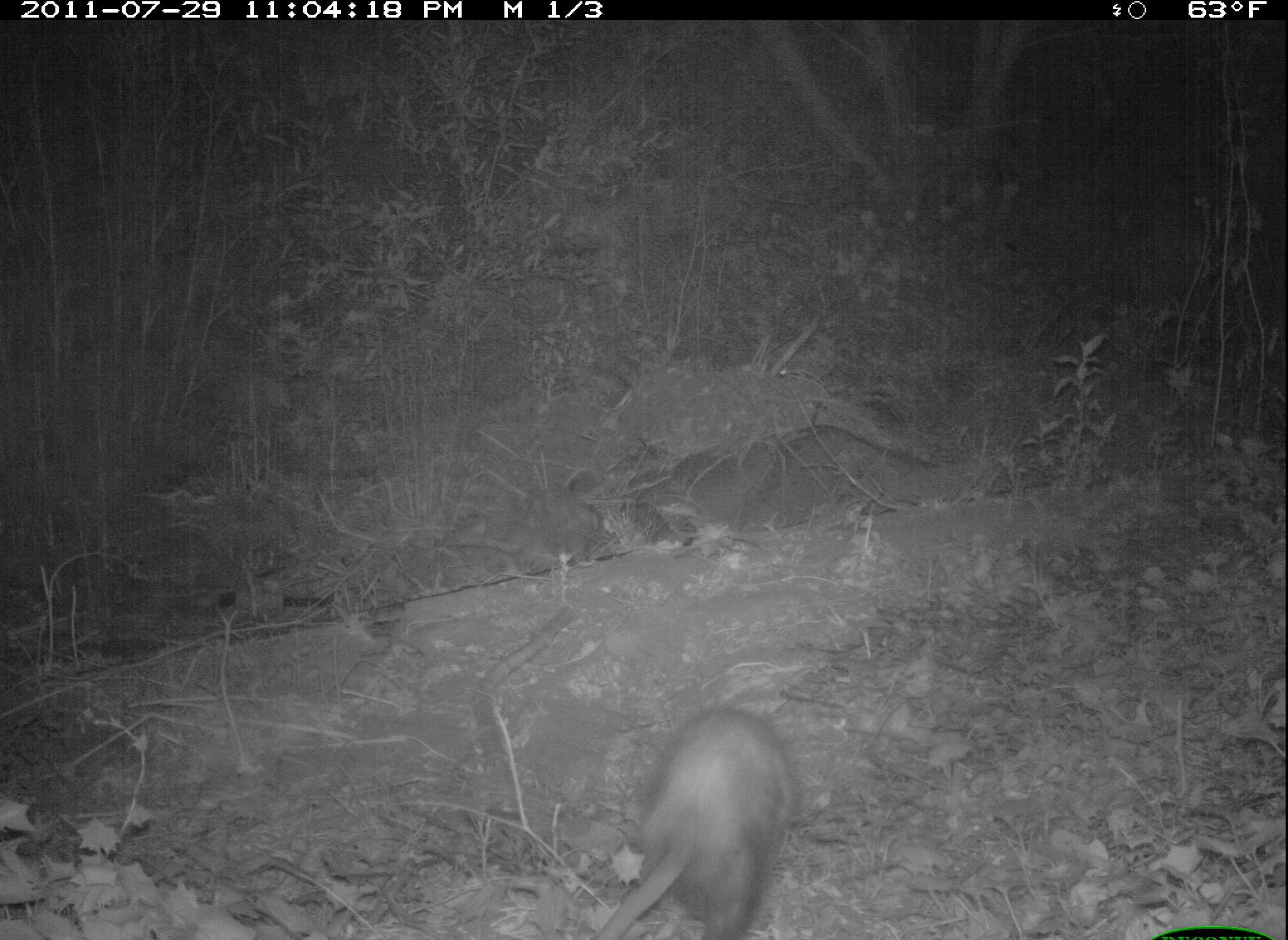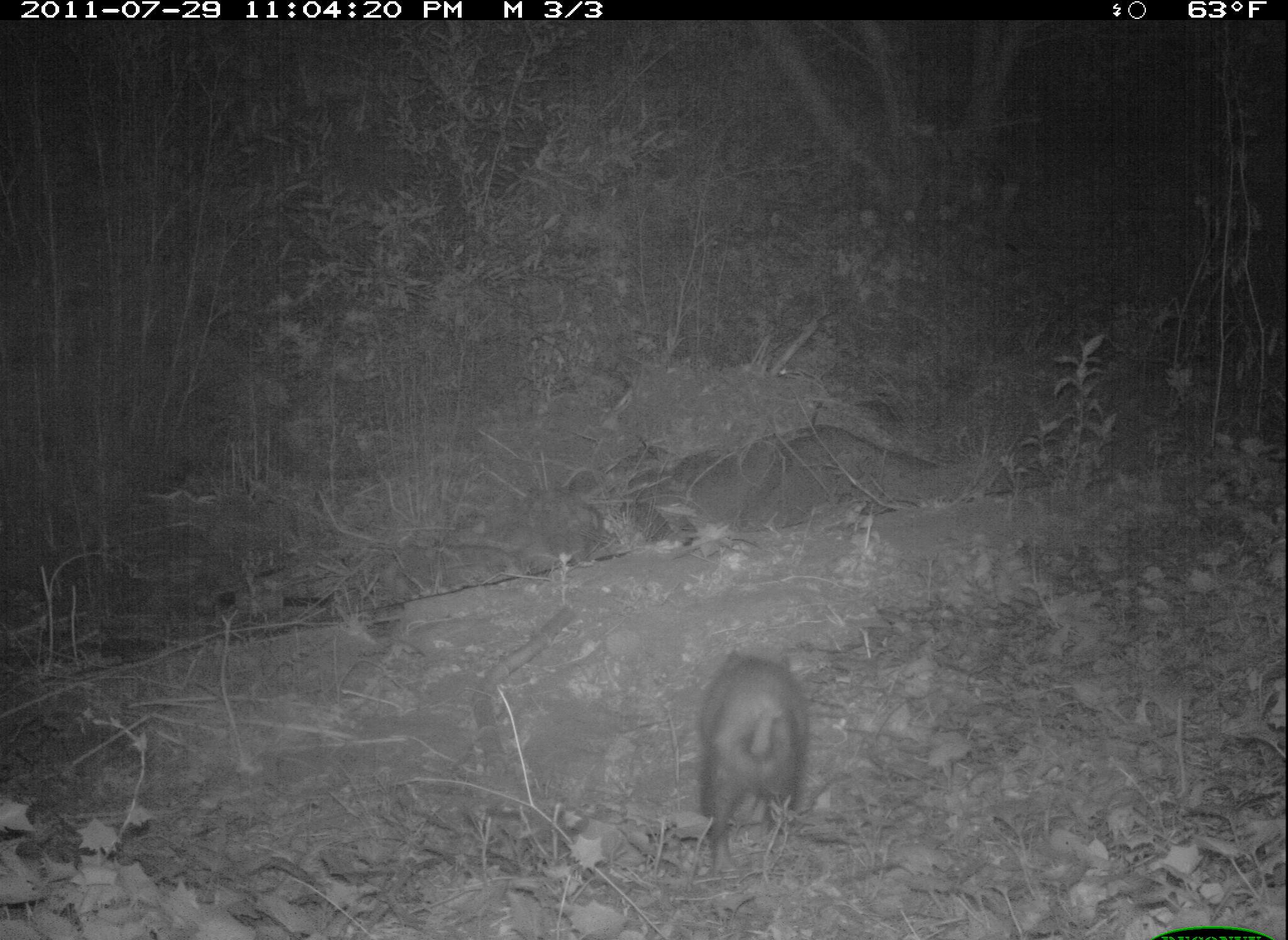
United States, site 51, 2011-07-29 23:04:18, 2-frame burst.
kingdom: Animalia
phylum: Chordata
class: Mammalia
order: Didelphimorphia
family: Didelphidae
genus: Didelphis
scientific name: Didelphis virginiana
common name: virginia opossum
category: opossum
Opossum (virginia opossum) (Didelphis virginiana).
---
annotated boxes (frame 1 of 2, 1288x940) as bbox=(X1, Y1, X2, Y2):
opossum: bbox=(580, 687, 813, 940)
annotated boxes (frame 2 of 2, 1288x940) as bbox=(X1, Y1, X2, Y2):
opossum: bbox=(691, 639, 813, 854)